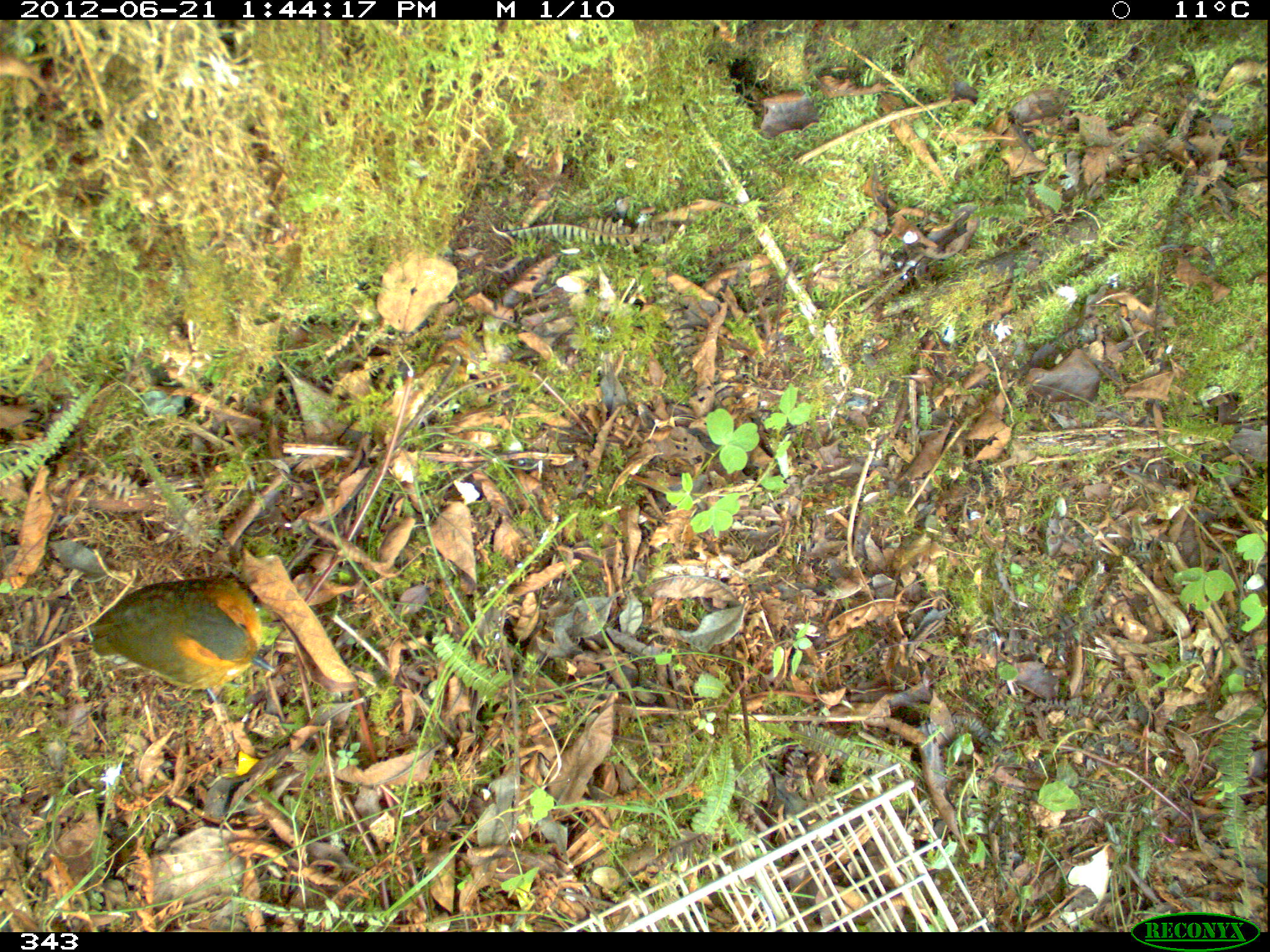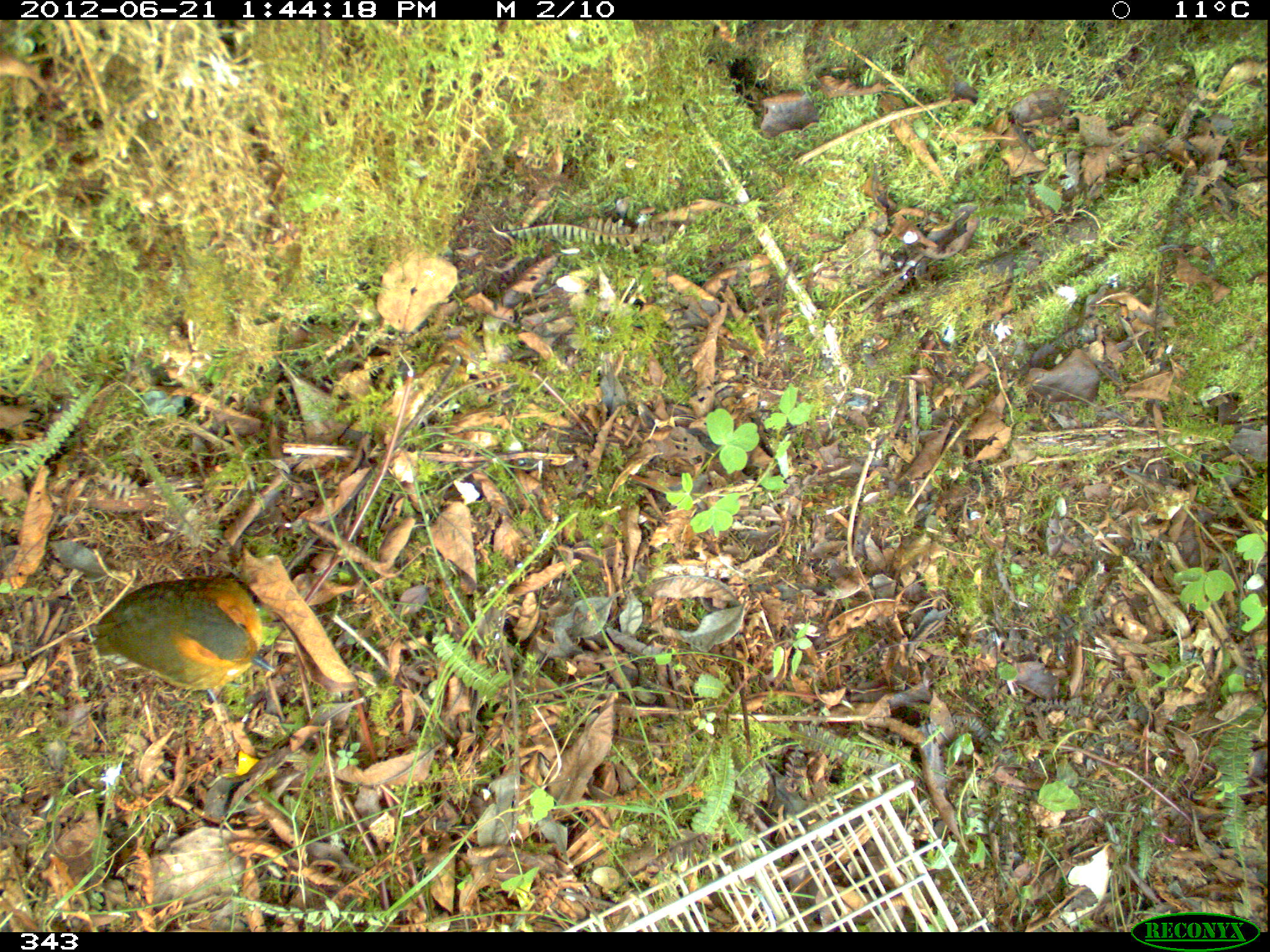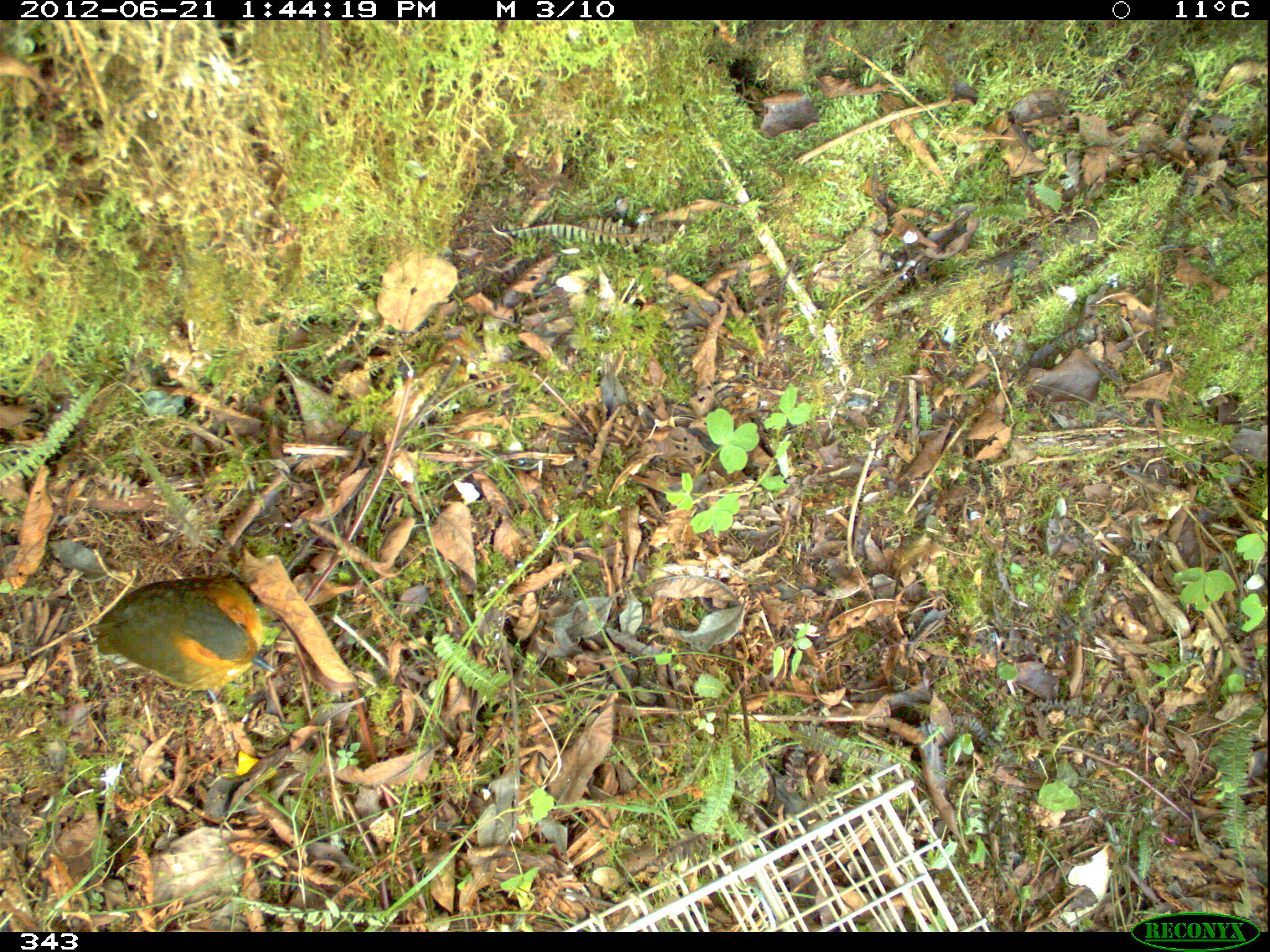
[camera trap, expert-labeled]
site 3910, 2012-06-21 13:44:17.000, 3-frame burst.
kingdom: Animalia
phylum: Chordata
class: Aves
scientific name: Aves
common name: bird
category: unknown bird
Unknown bird (bird) (Aves).